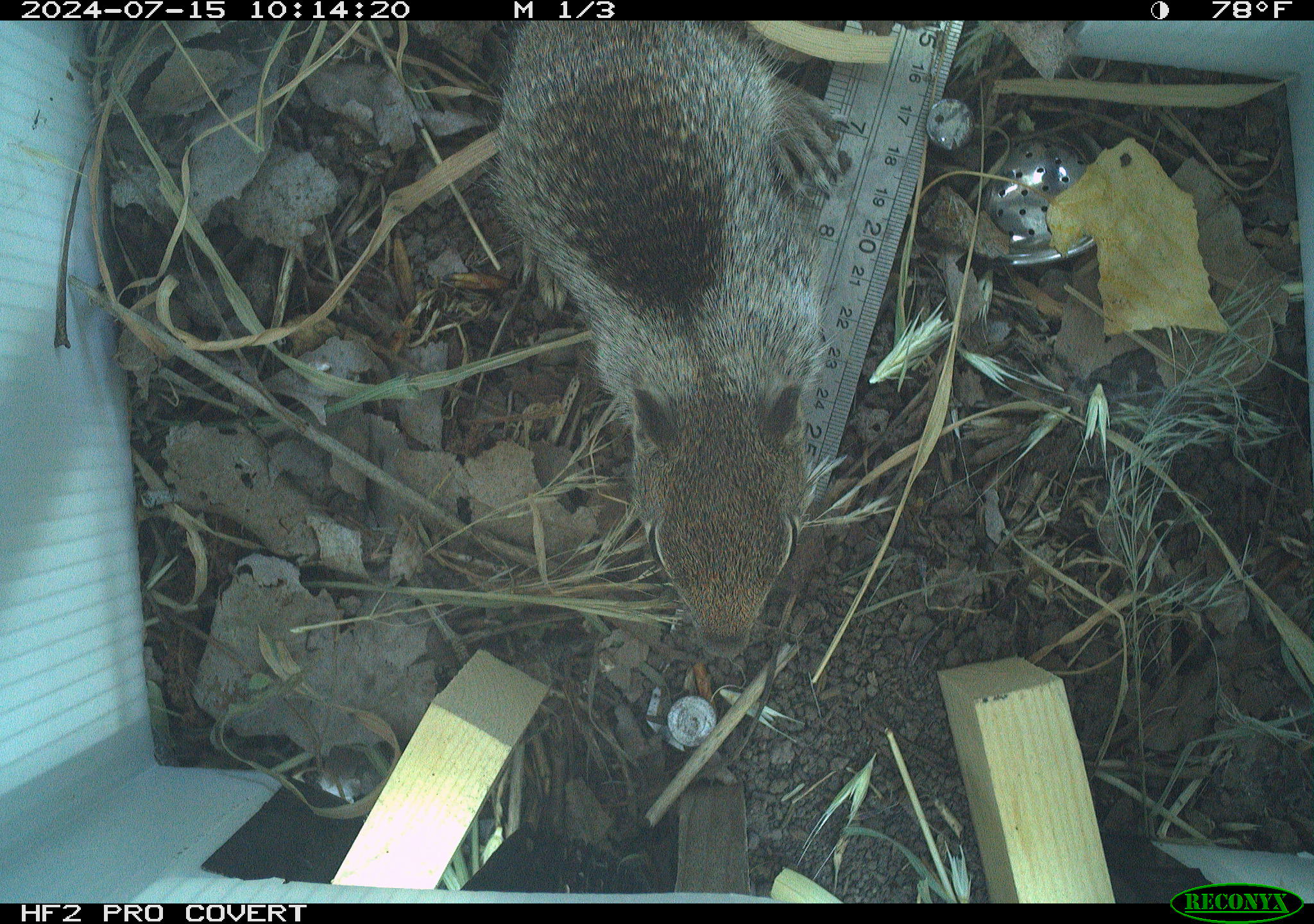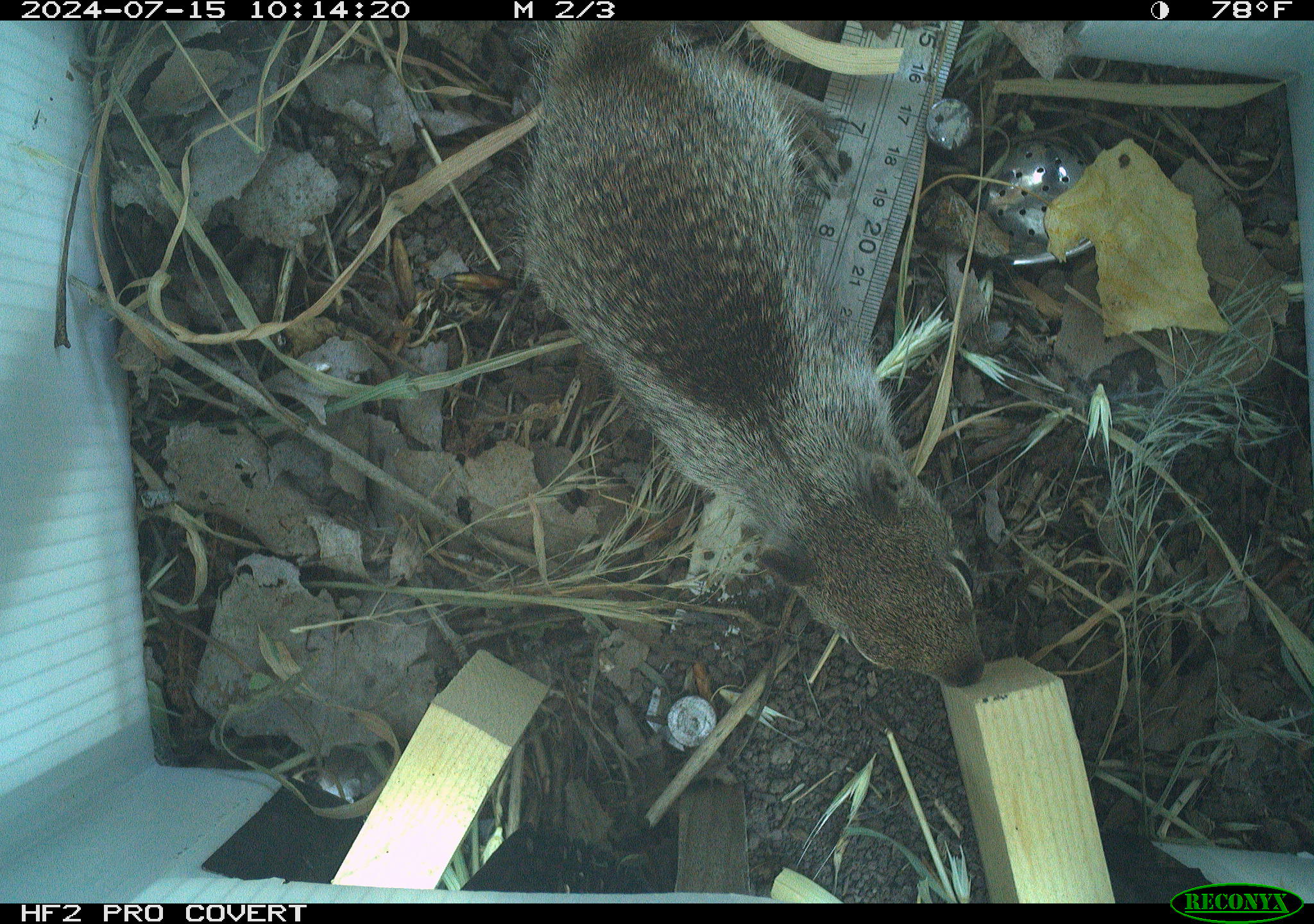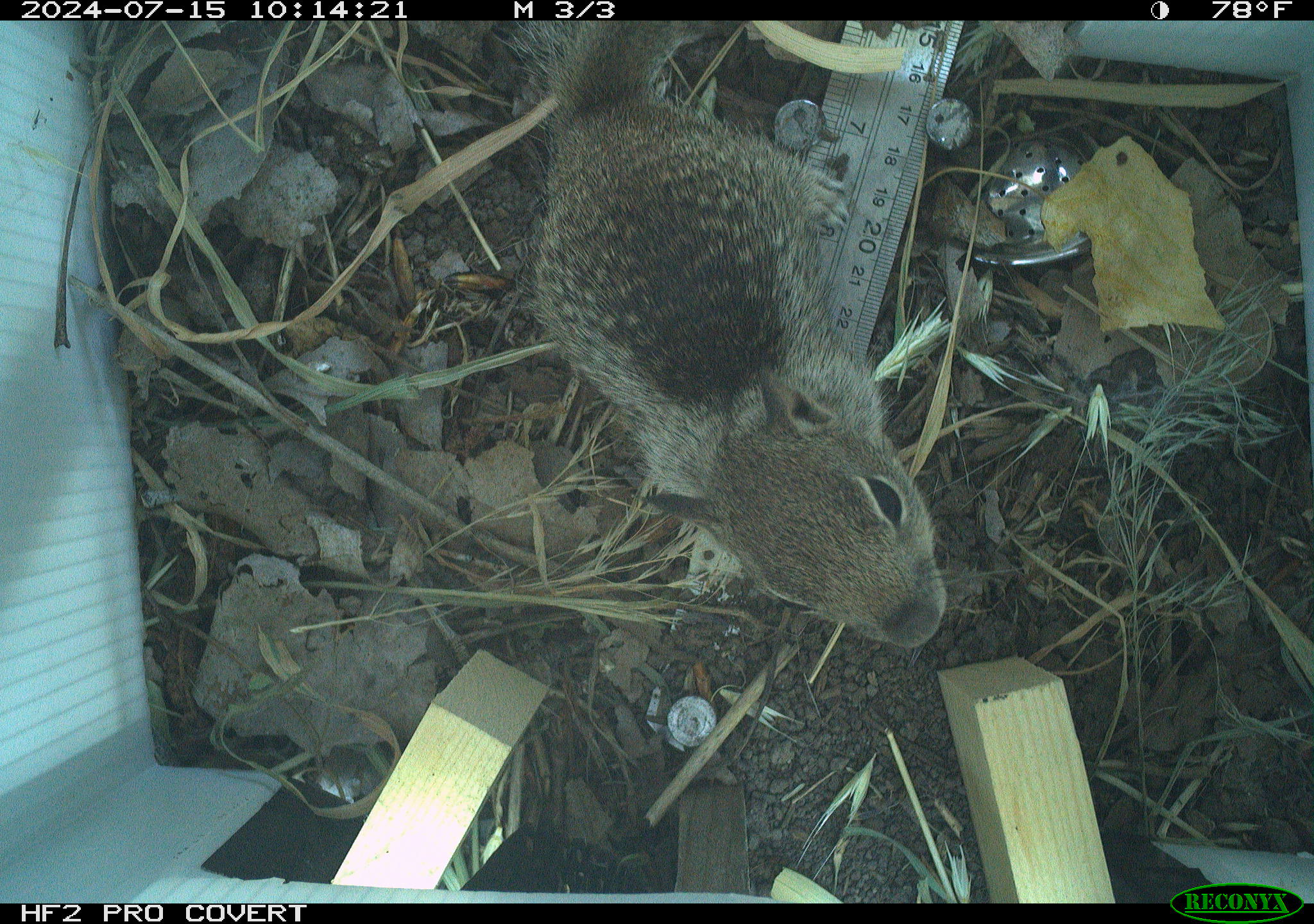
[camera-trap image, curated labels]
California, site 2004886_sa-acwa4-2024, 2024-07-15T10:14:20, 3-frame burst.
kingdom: Animalia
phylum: Chordata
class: Mammalia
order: Rodentia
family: Sciuridae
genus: Otospermophilus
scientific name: Otospermophilus beecheyi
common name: california ground squirrel